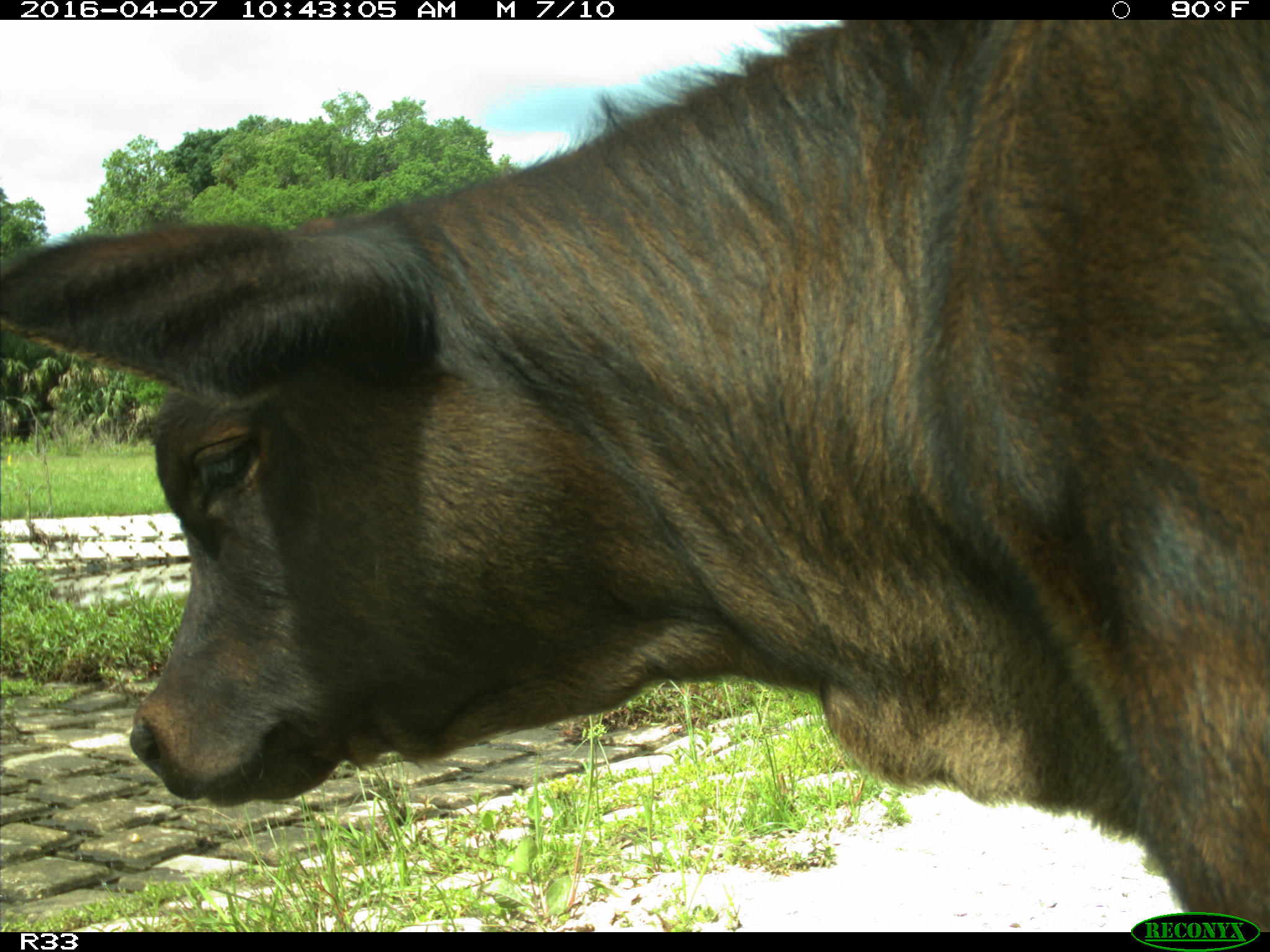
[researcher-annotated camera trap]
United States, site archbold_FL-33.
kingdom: Animalia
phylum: Chordata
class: Mammalia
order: Artiodactyla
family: Bovidae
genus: Bos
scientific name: Bos taurus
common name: domestic cow